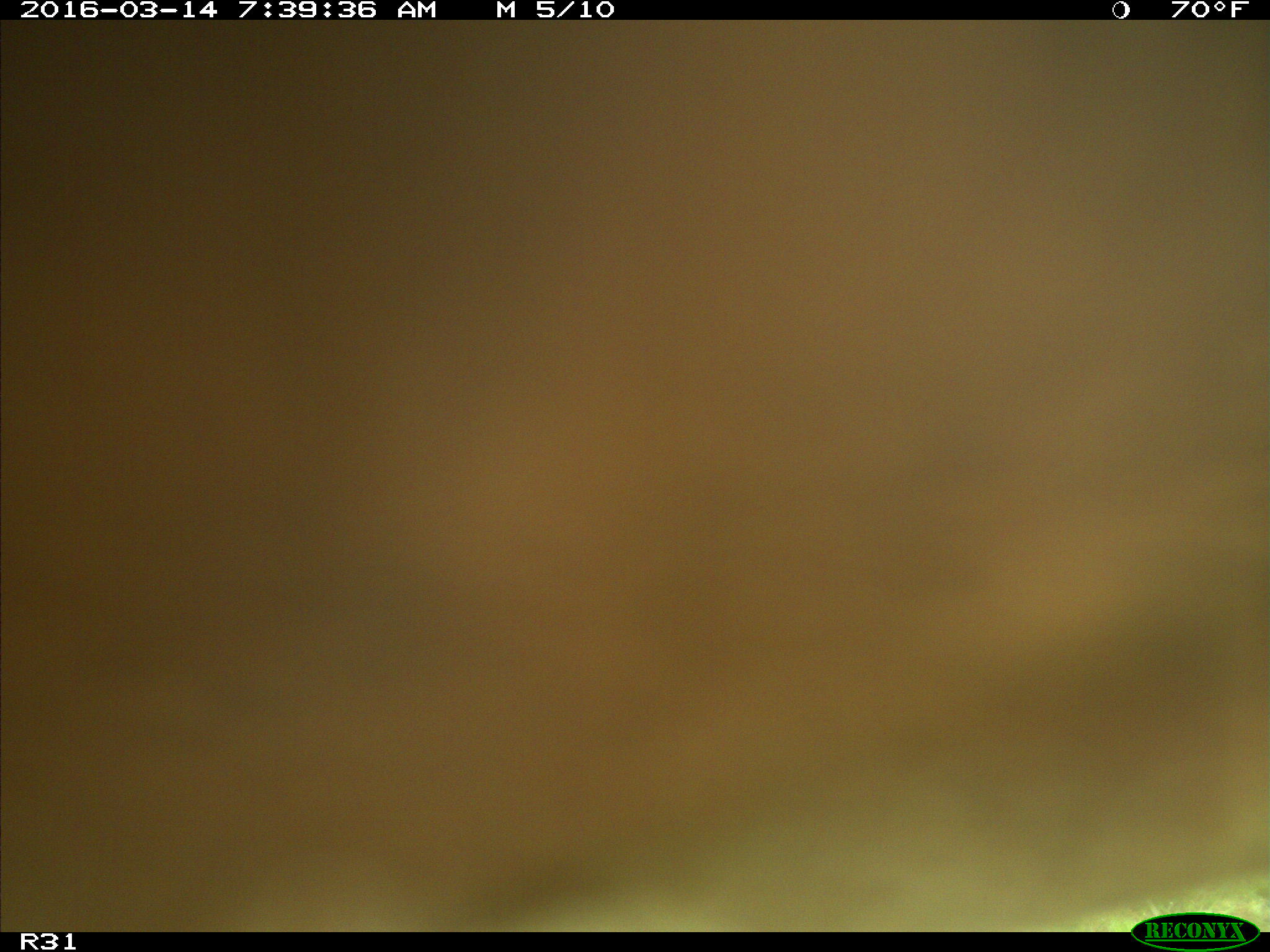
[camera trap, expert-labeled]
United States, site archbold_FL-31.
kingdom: Animalia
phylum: Chordata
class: Mammalia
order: Artiodactyla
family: Bovidae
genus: Bos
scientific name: Bos taurus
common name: domestic cow